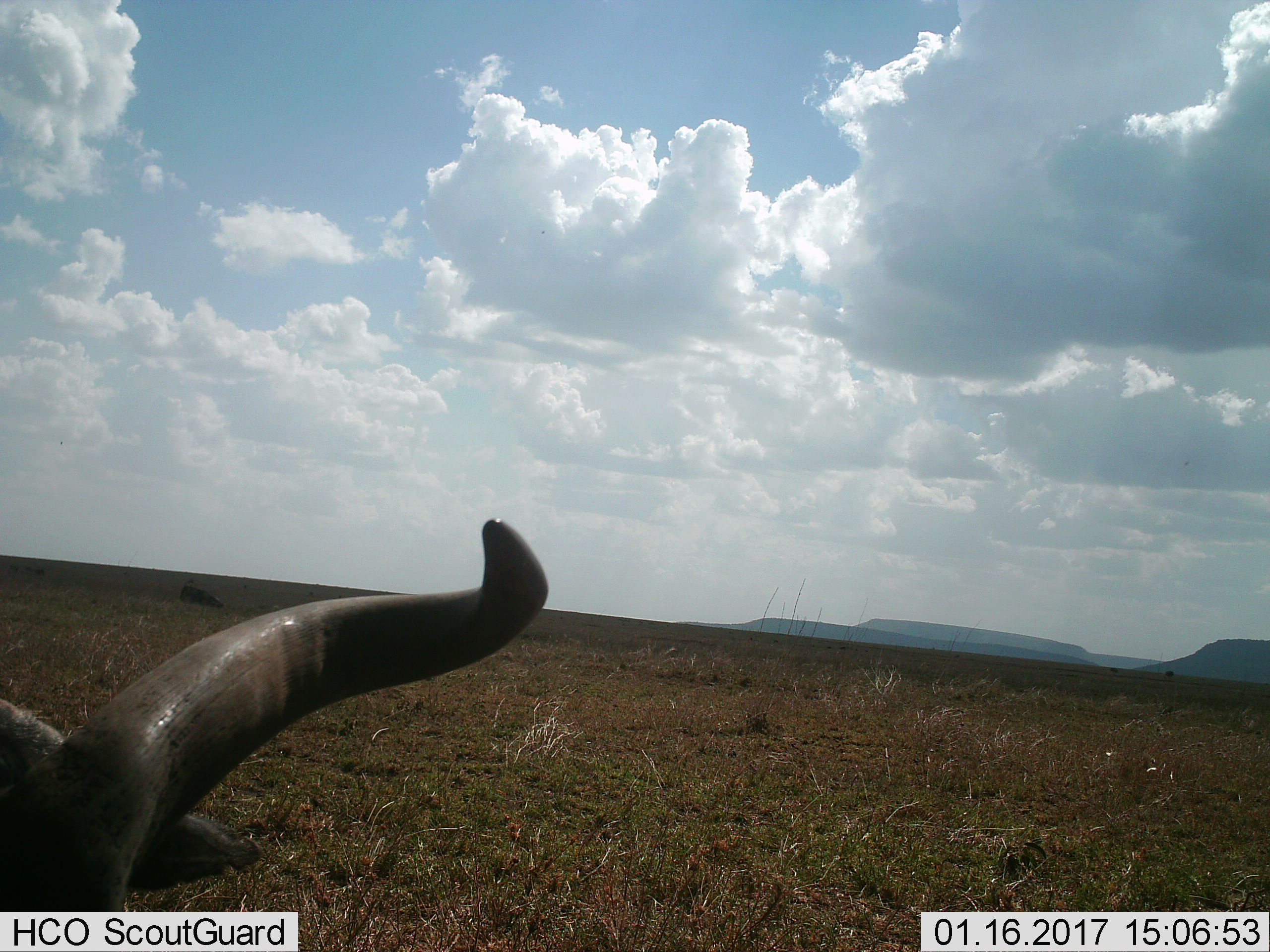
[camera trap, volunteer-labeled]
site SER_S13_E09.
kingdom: Animalia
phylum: Chordata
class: Mammalia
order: Artiodactyla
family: Bovidae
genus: Syncerus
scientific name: Syncerus caffer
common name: african buffalo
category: buffalo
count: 1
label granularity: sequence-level